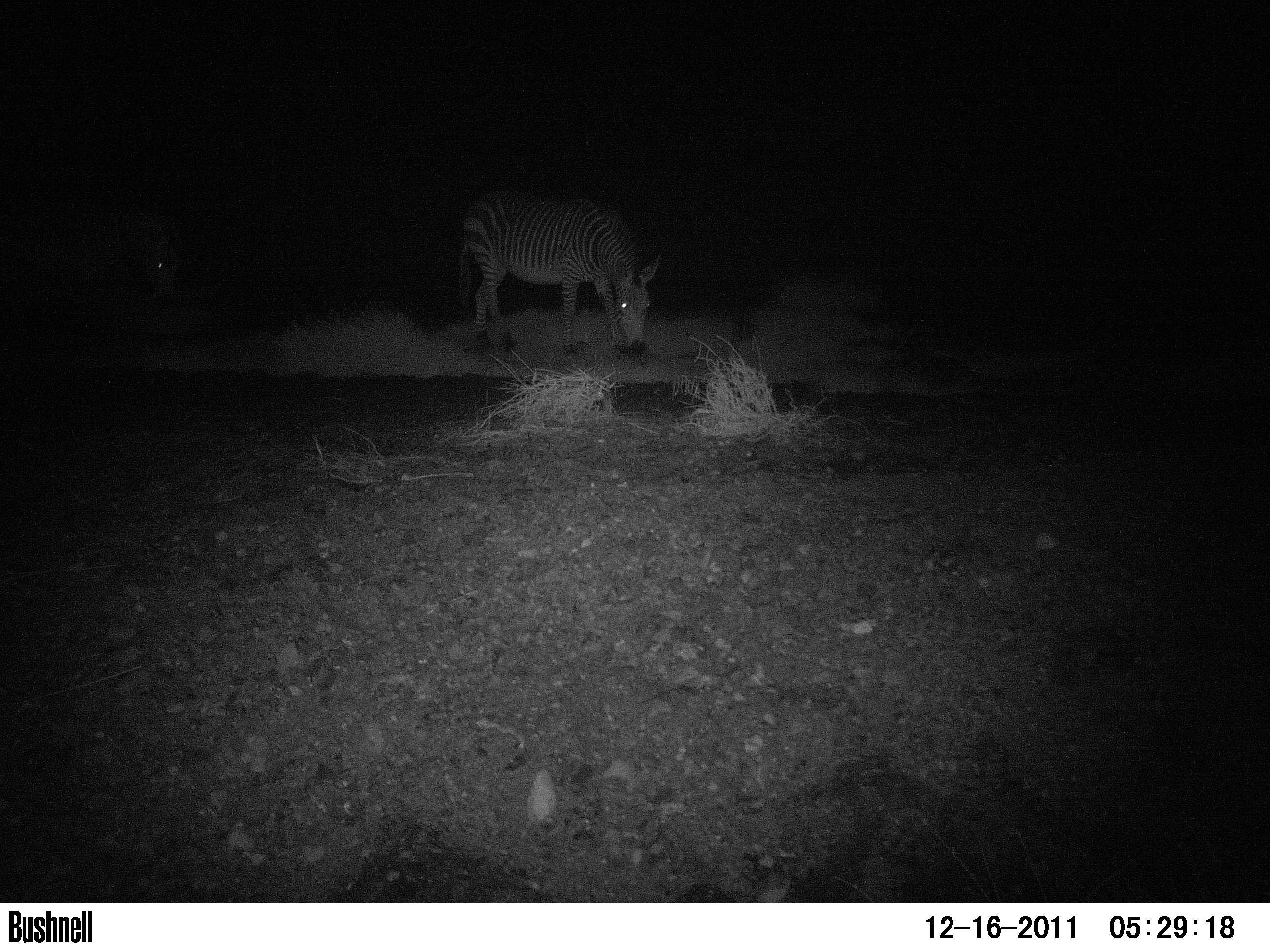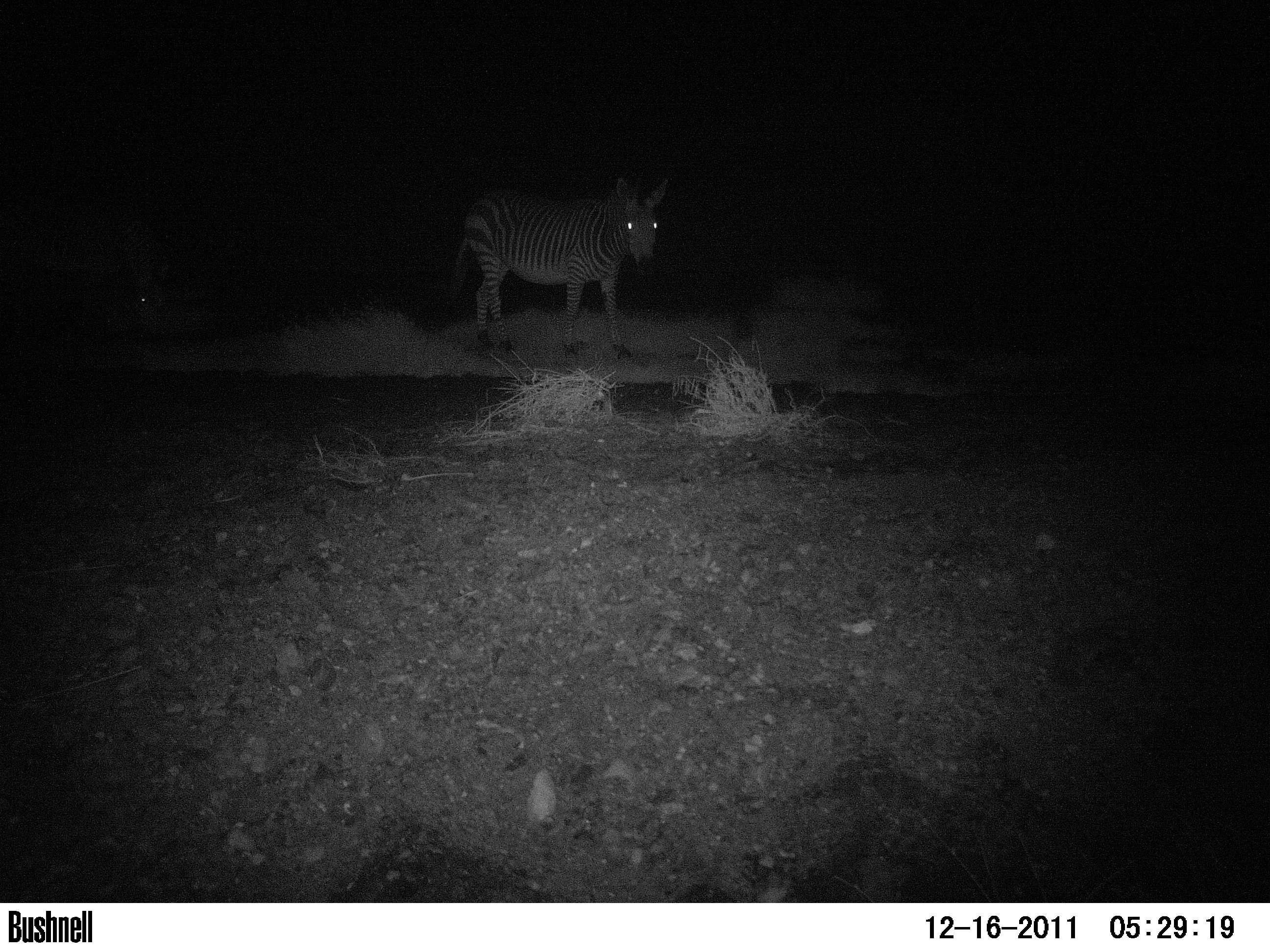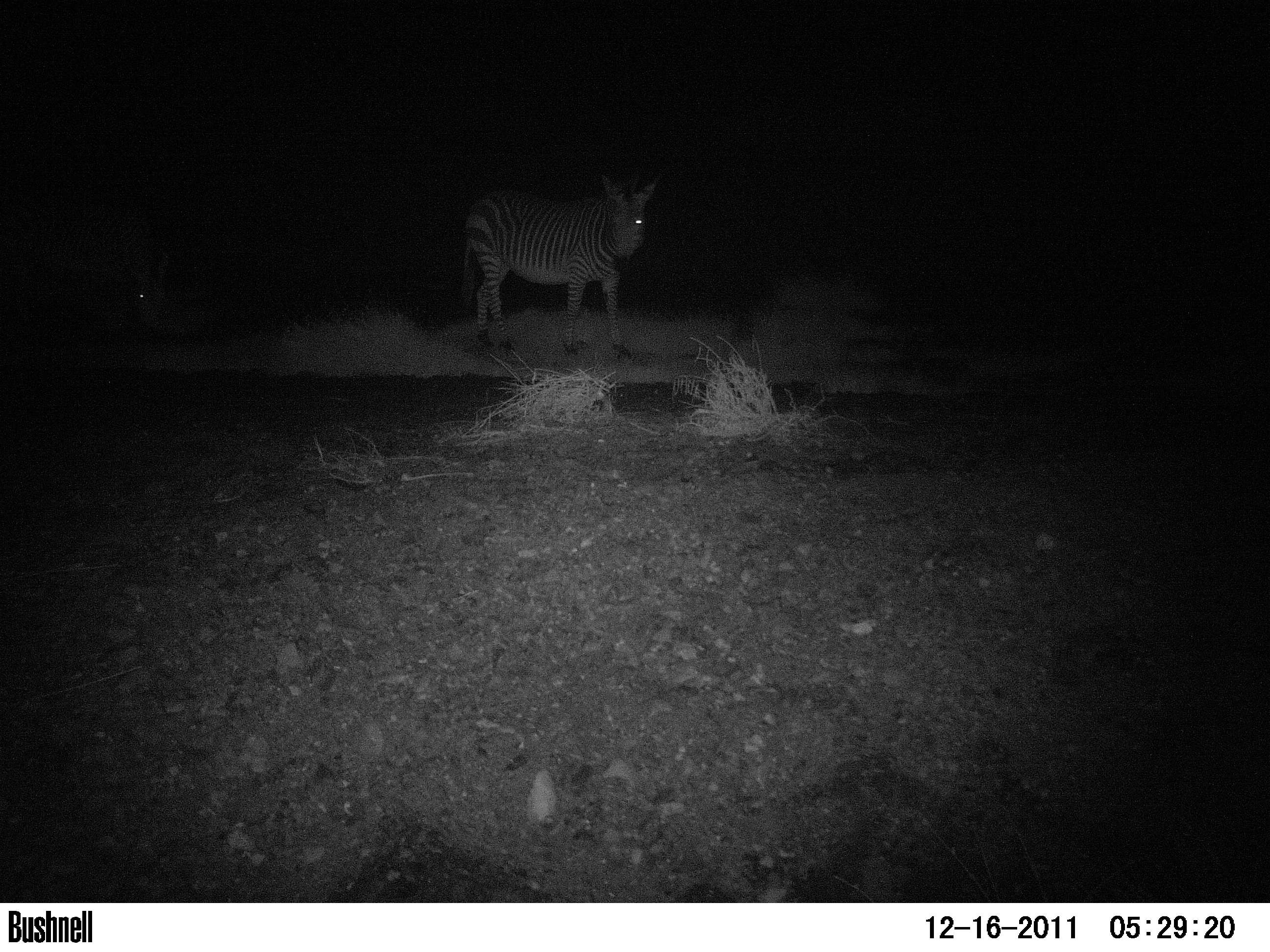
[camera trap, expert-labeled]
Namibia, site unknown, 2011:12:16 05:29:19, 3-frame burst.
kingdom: Animalia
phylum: Chordata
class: Mammalia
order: Perissodactyla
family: Equidae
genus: Equus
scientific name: Equus zebra hartmannae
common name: hartmann's mountain zebra